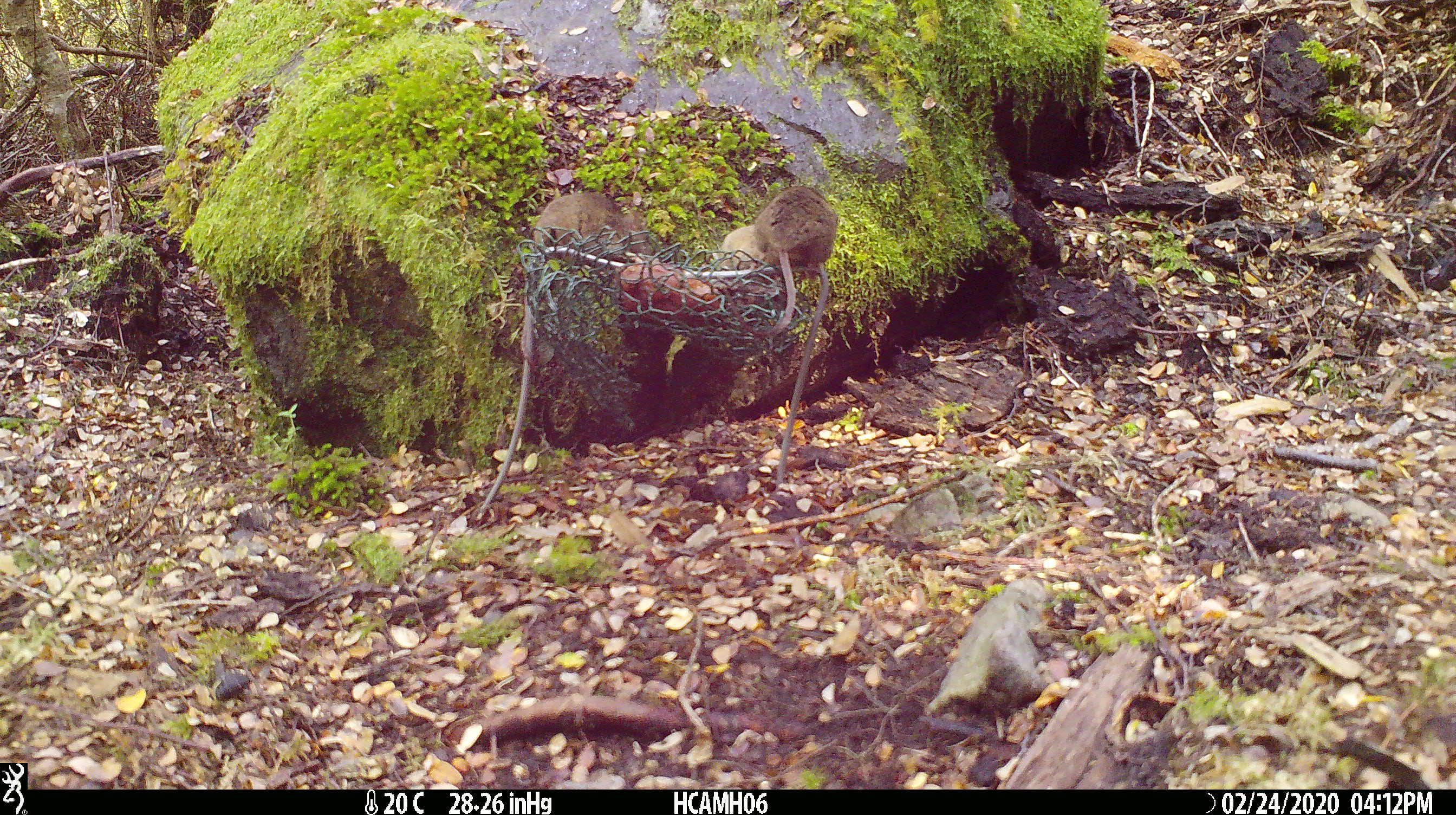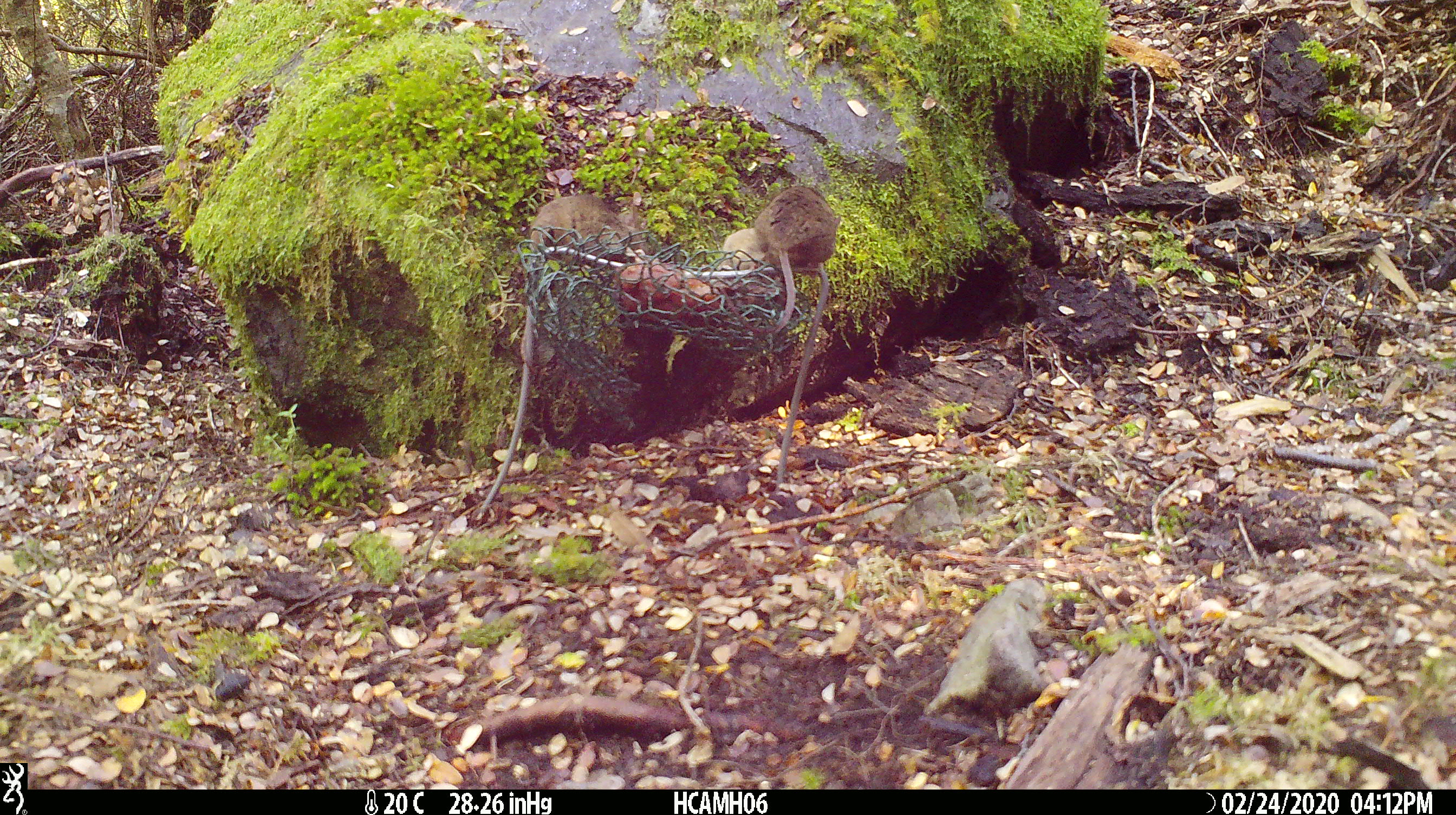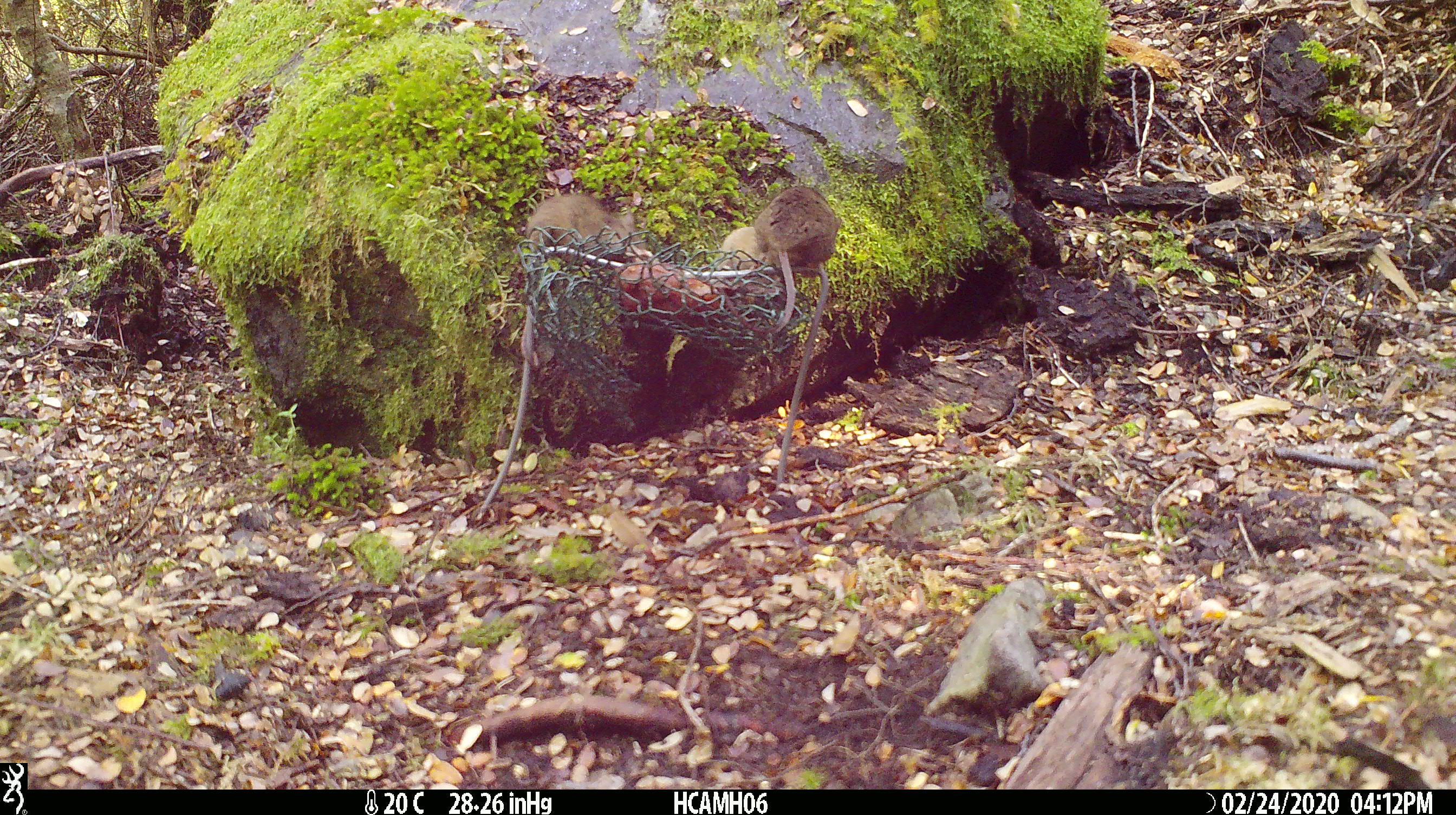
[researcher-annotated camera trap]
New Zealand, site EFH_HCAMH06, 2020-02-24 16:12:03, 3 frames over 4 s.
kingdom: Animalia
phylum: Chordata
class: Mammalia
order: Rodentia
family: Muridae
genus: Mus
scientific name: Mus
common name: mouse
Mouse (Mus).